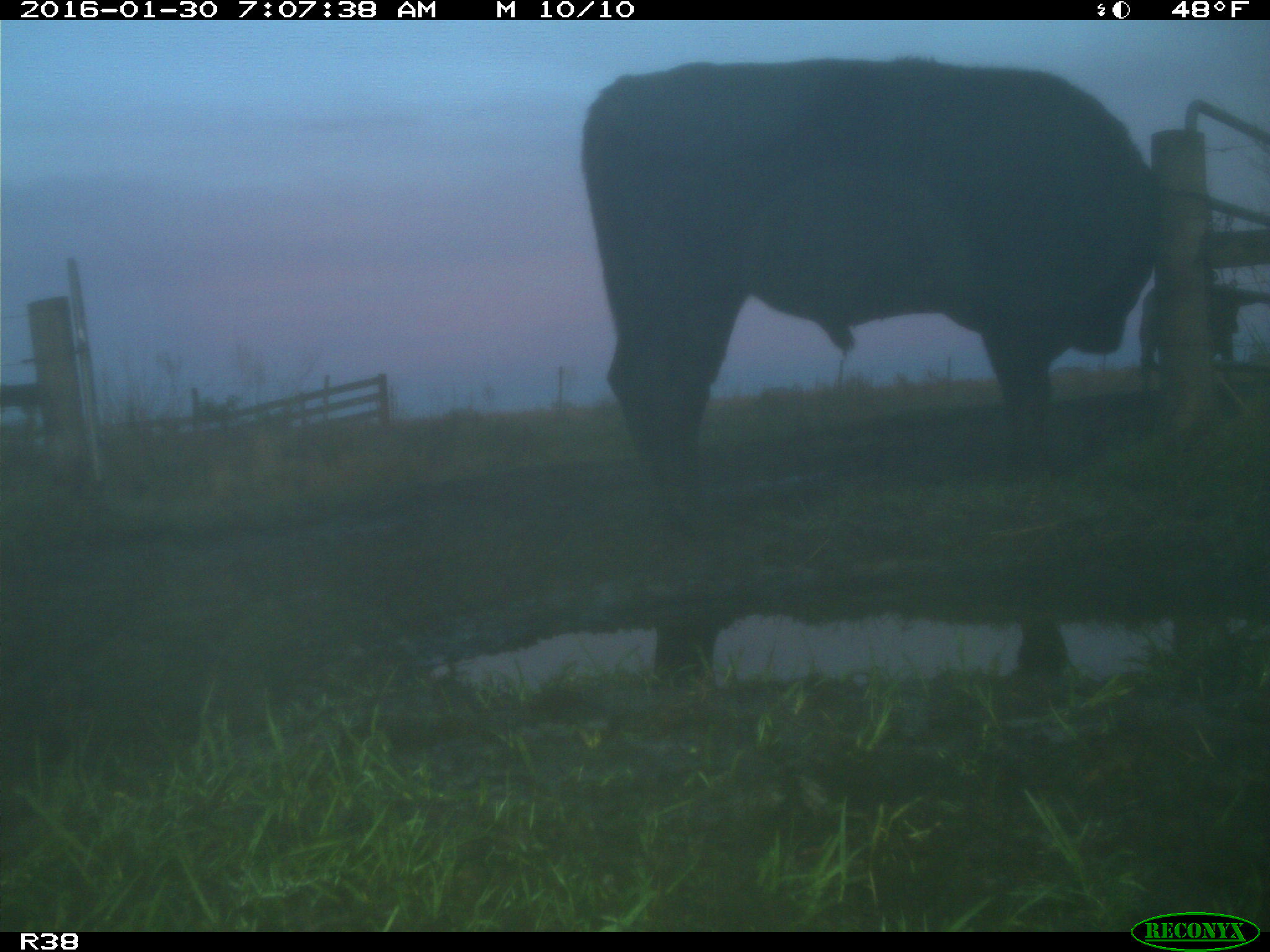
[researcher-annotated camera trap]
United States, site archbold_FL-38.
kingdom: Animalia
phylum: Chordata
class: Mammalia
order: Artiodactyla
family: Bovidae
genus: Bos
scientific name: Bos taurus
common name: domestic cow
Bos taurus (domestic cow).